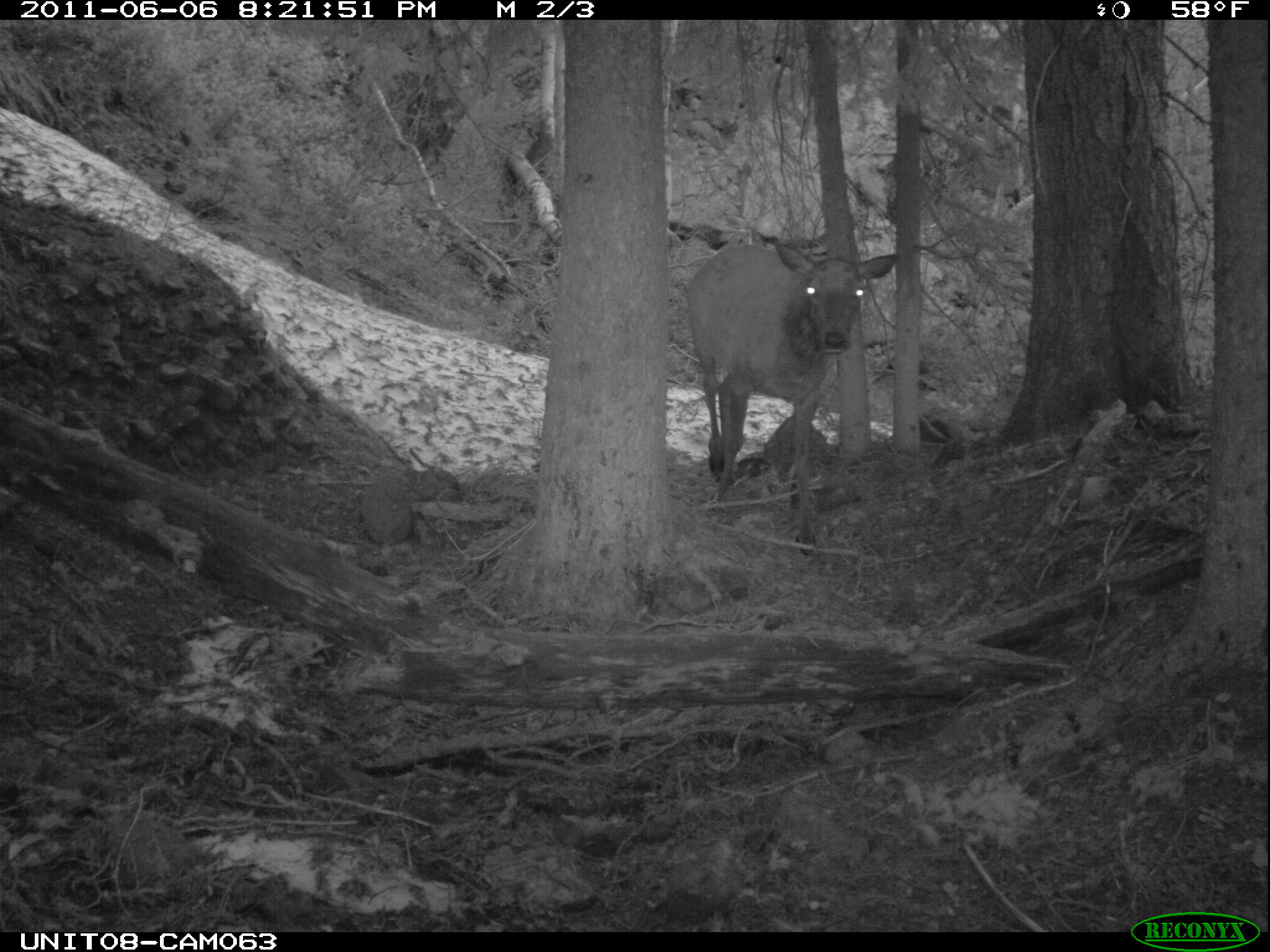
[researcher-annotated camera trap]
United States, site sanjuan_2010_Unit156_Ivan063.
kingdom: Animalia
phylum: Chordata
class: Mammalia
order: Artiodactyla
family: Cervidae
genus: Cervus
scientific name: Cervus elaphus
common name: red deer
Cervus elaphus (red deer).